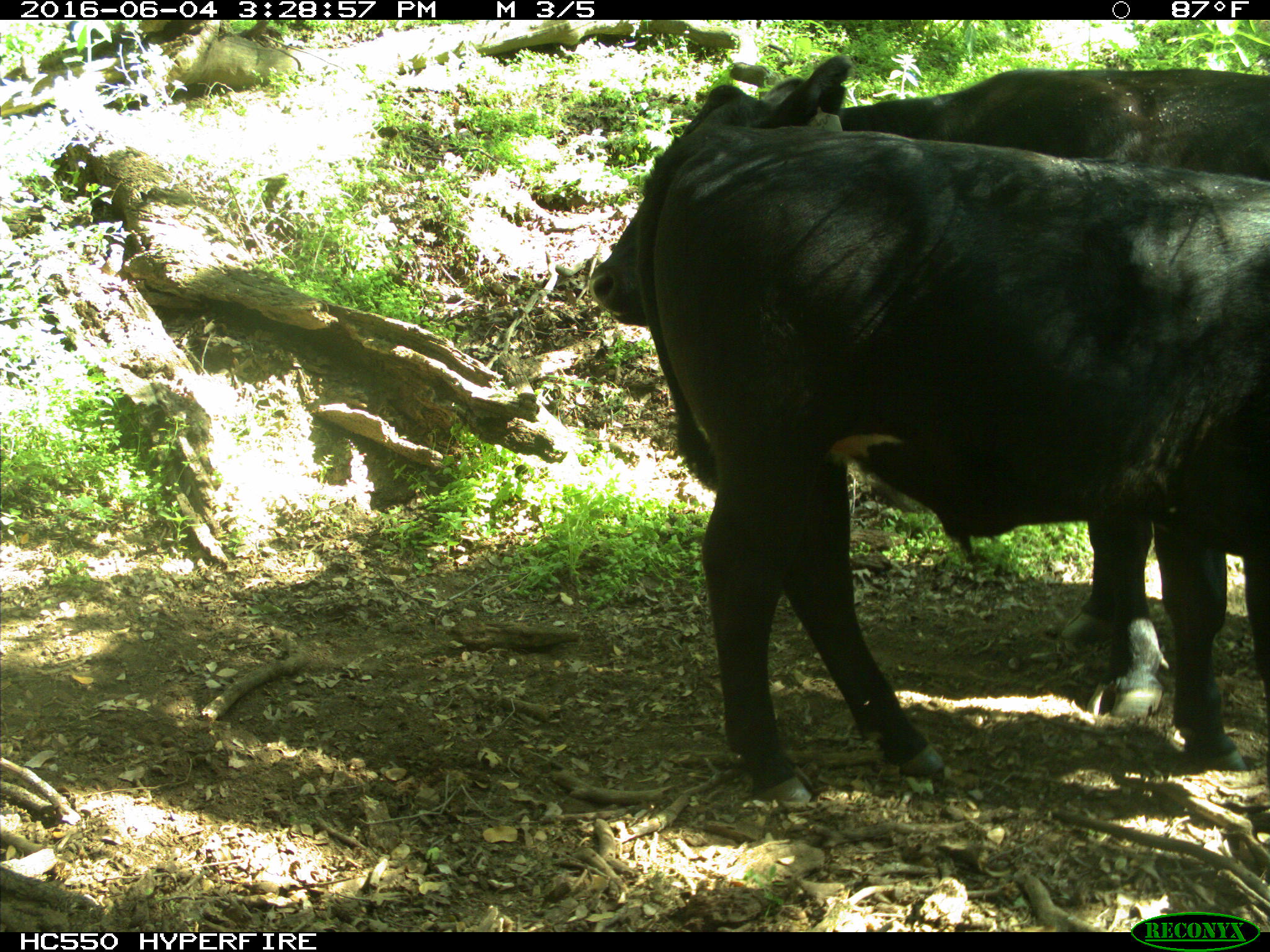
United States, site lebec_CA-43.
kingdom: Animalia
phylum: Chordata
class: Mammalia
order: Artiodactyla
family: Bovidae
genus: Bos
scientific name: Bos taurus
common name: domestic cow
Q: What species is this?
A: Bos taurus (domestic cow).